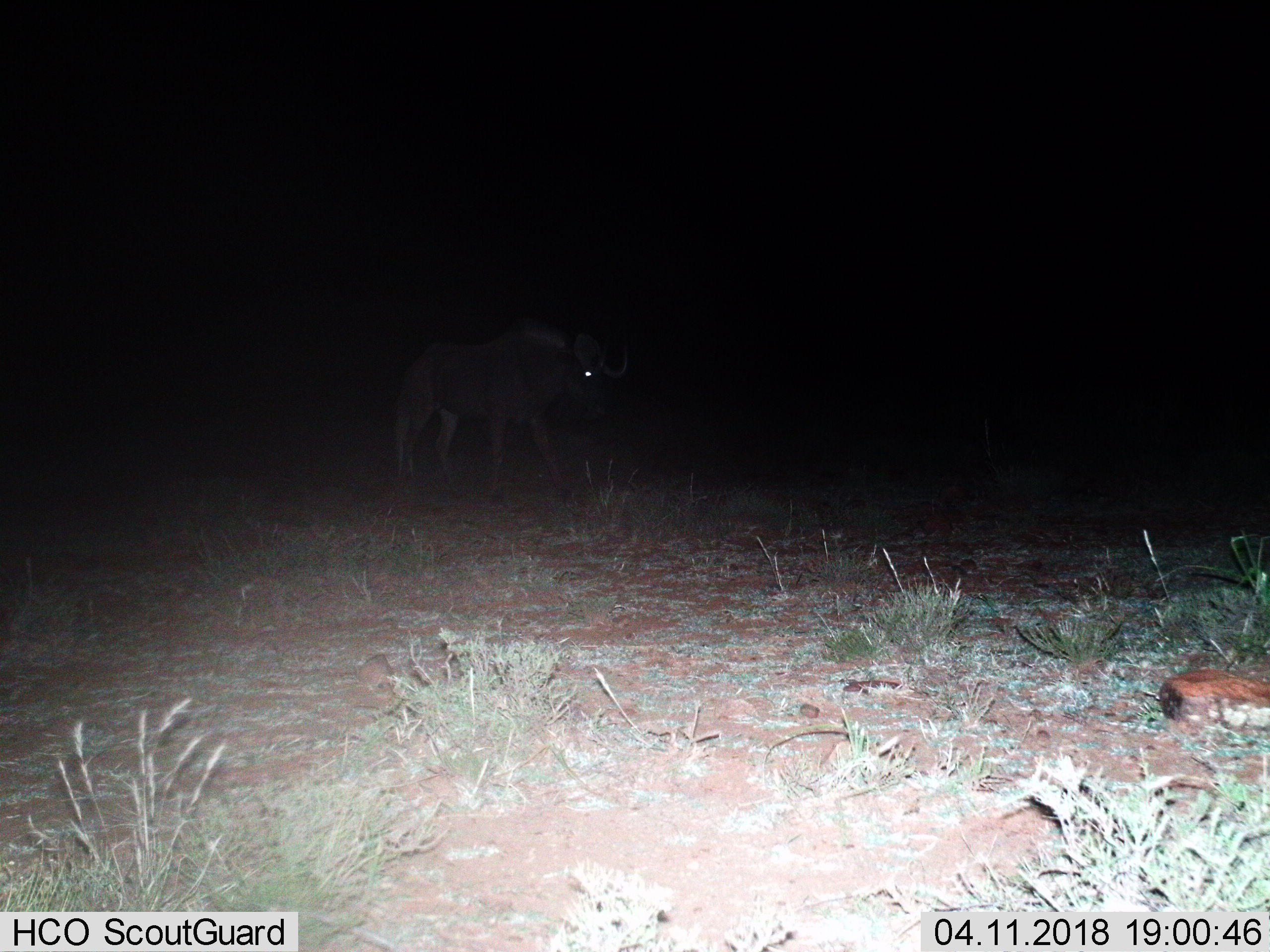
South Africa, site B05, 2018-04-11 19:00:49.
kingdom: Animalia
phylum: Chordata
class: Mammalia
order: Artiodactyla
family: Bovidae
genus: Connochaetes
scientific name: Connochaetes gnou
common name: black wildebeest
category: wildebeestblack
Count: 1.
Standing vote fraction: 60%.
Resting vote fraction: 0%.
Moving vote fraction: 60%.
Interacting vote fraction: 0%.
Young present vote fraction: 0%.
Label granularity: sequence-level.